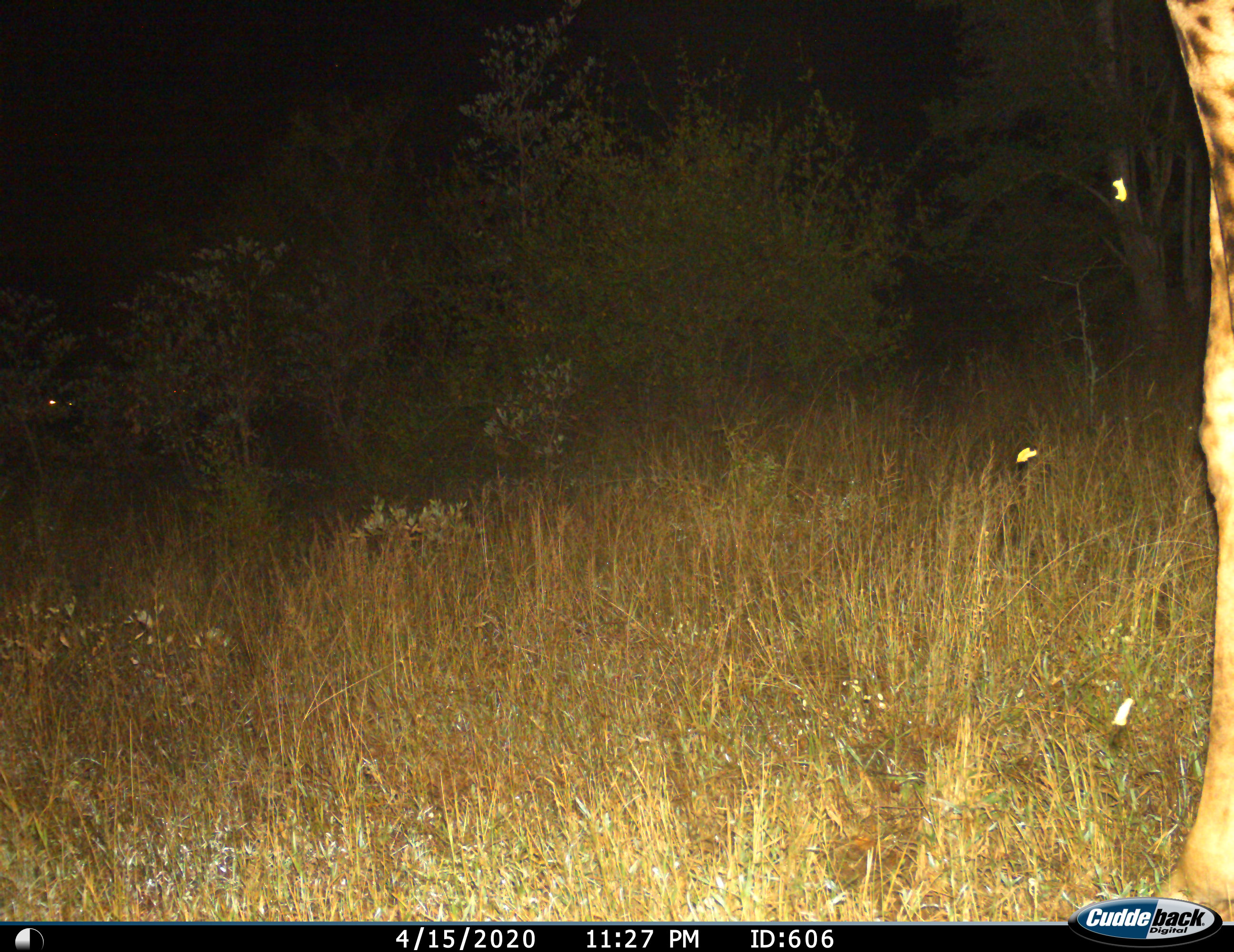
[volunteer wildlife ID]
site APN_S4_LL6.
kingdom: Animalia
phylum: Chordata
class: Mammalia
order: Artiodactyla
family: Giraffidae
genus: Giraffa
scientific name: Giraffa camelopardalis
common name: giraffe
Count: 1.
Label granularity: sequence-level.